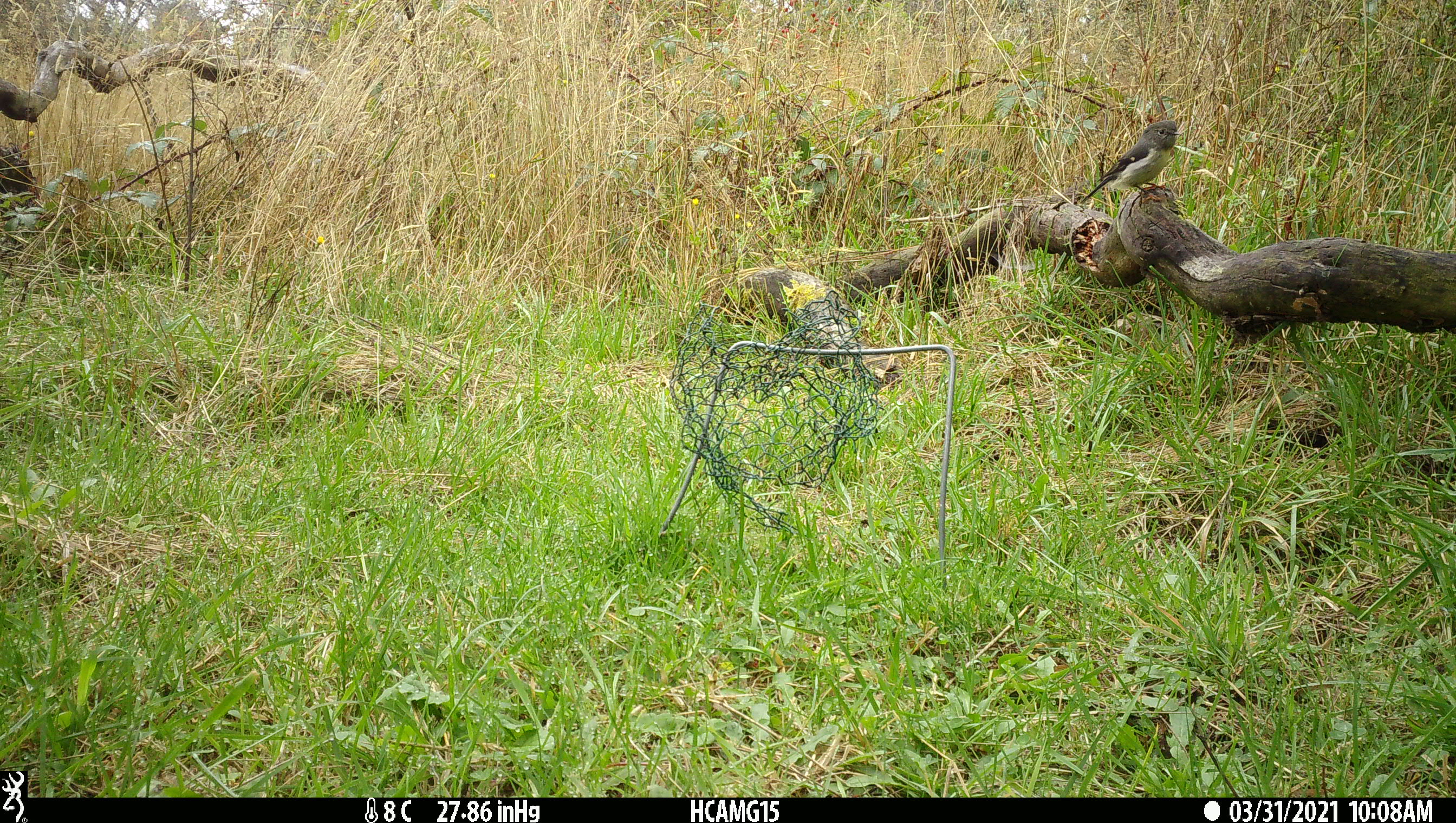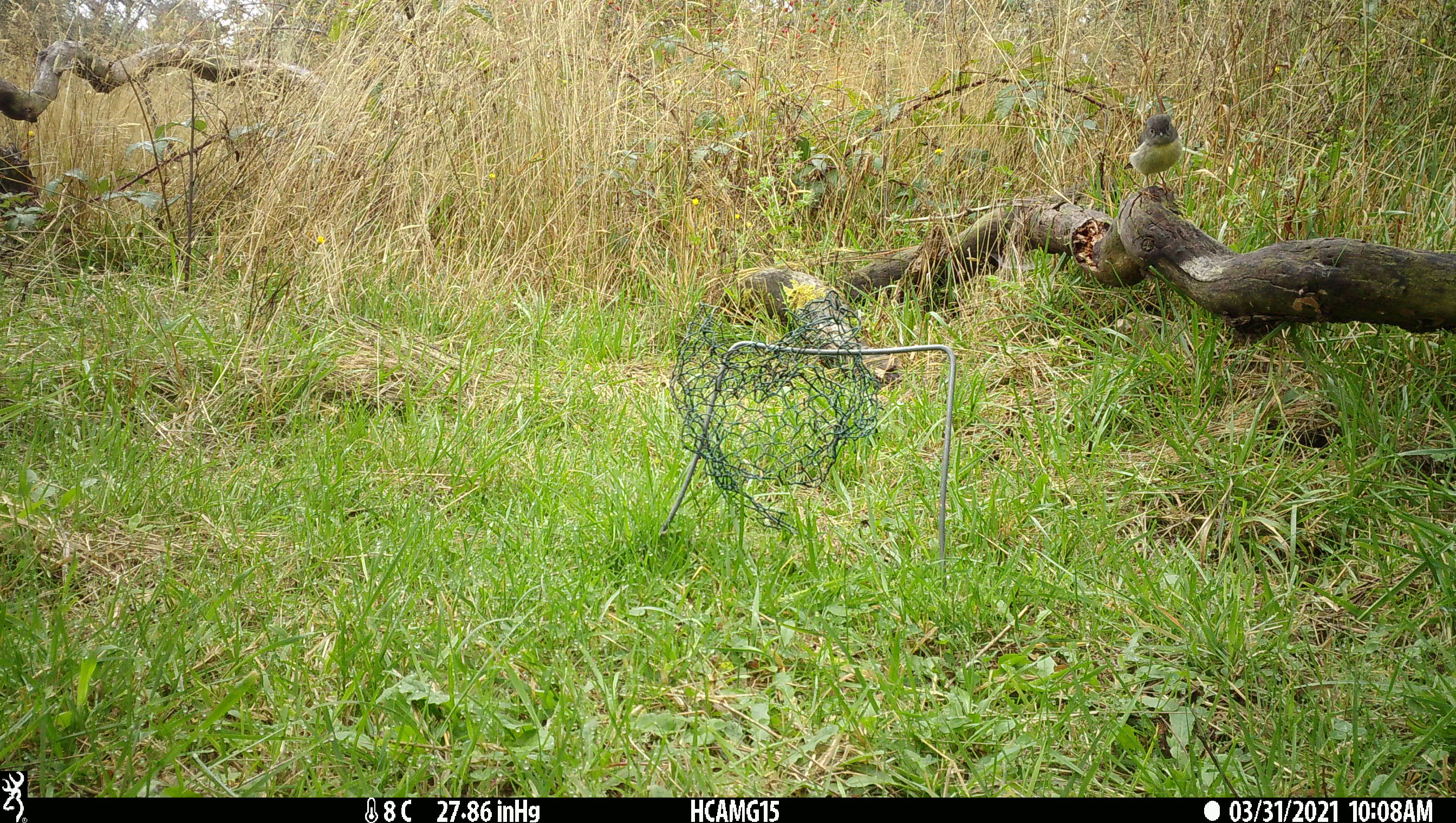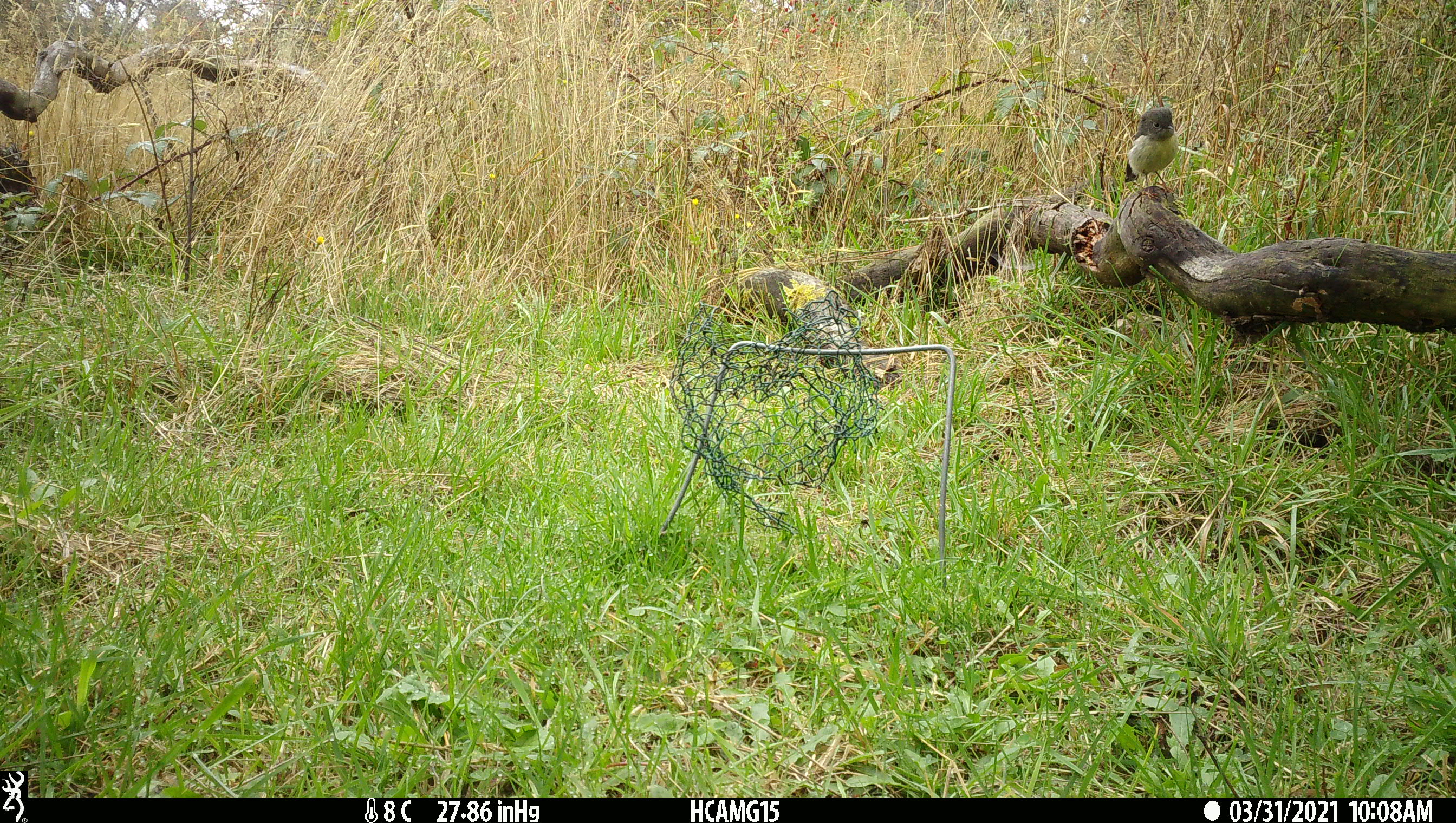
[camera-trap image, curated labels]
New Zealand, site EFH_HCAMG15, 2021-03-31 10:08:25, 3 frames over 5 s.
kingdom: Animalia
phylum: Chordata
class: Aves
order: Passeriformes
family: Petroicidae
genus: Petroica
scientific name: Petroica macrocephala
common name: tomtit